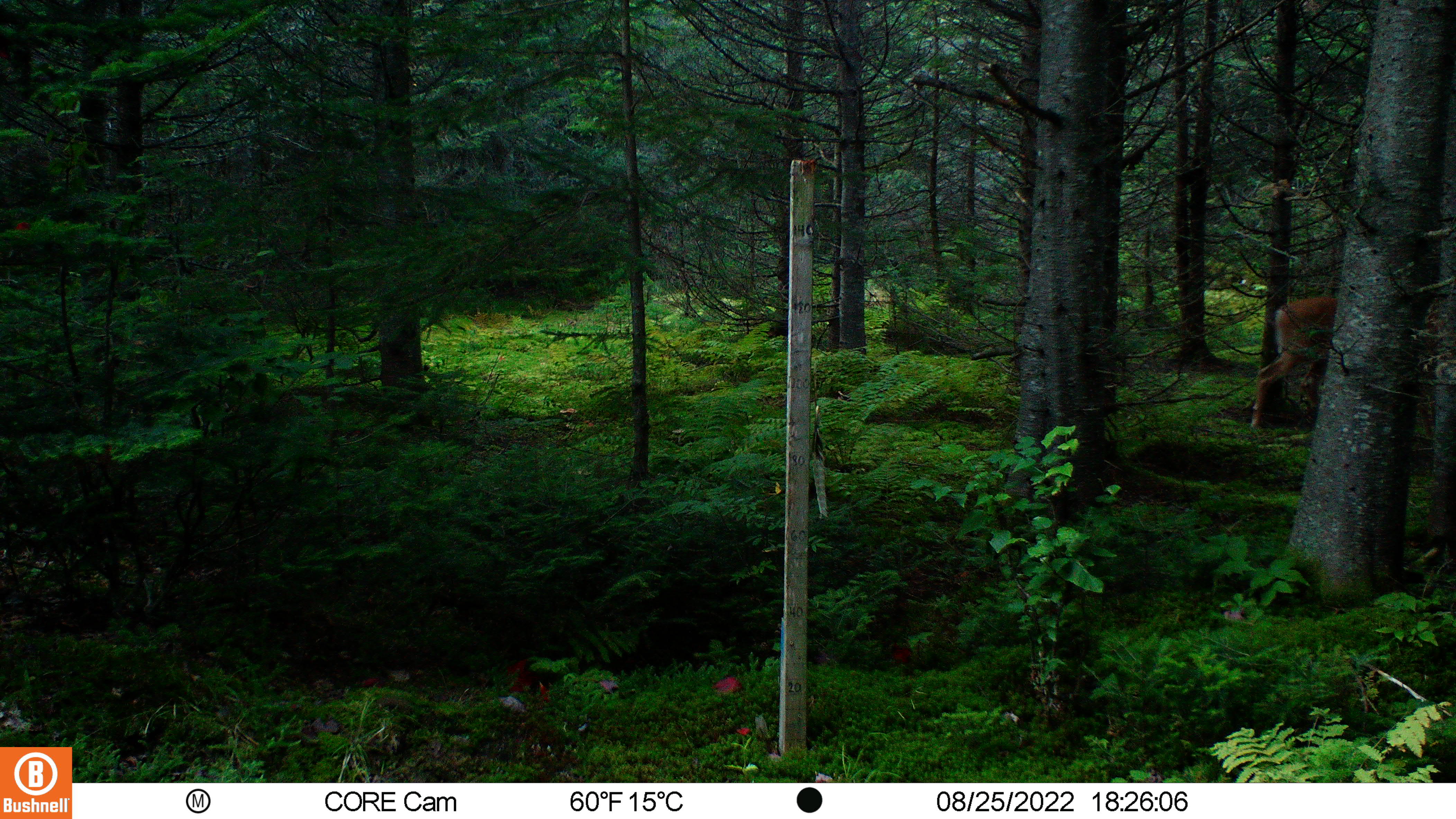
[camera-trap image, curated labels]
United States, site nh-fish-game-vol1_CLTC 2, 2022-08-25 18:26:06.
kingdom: Animalia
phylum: Chordata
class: Mammalia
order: Artiodactyla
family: Cervidae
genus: Odocoileus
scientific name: Odocoileus virginianus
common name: white-tailed deer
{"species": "white-tailed deer (Odocoileus virginianus)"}